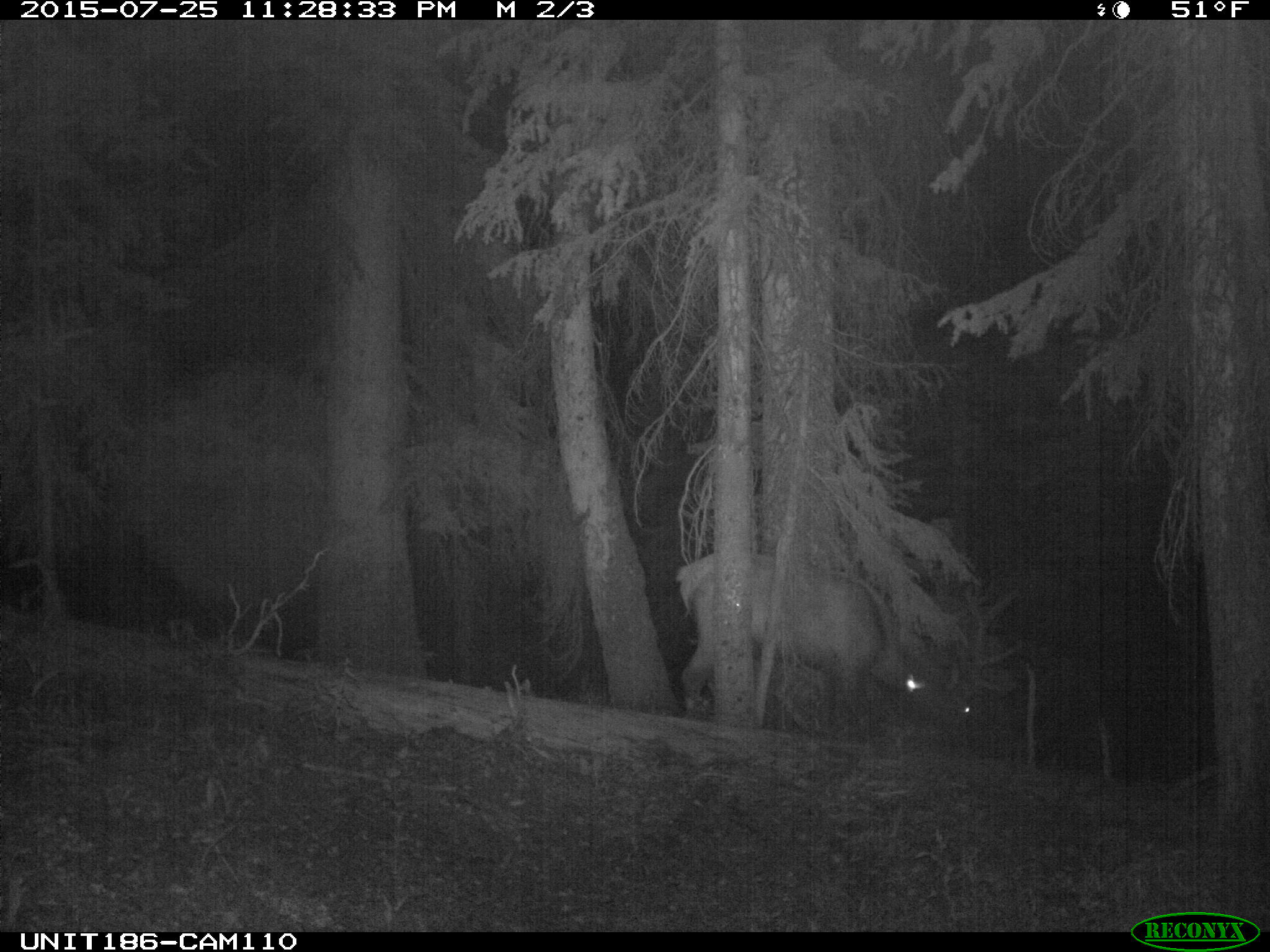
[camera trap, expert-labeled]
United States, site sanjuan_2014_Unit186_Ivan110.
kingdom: Animalia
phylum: Chordata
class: Mammalia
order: Artiodactyla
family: Cervidae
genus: Cervus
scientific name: Cervus elaphus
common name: red deer